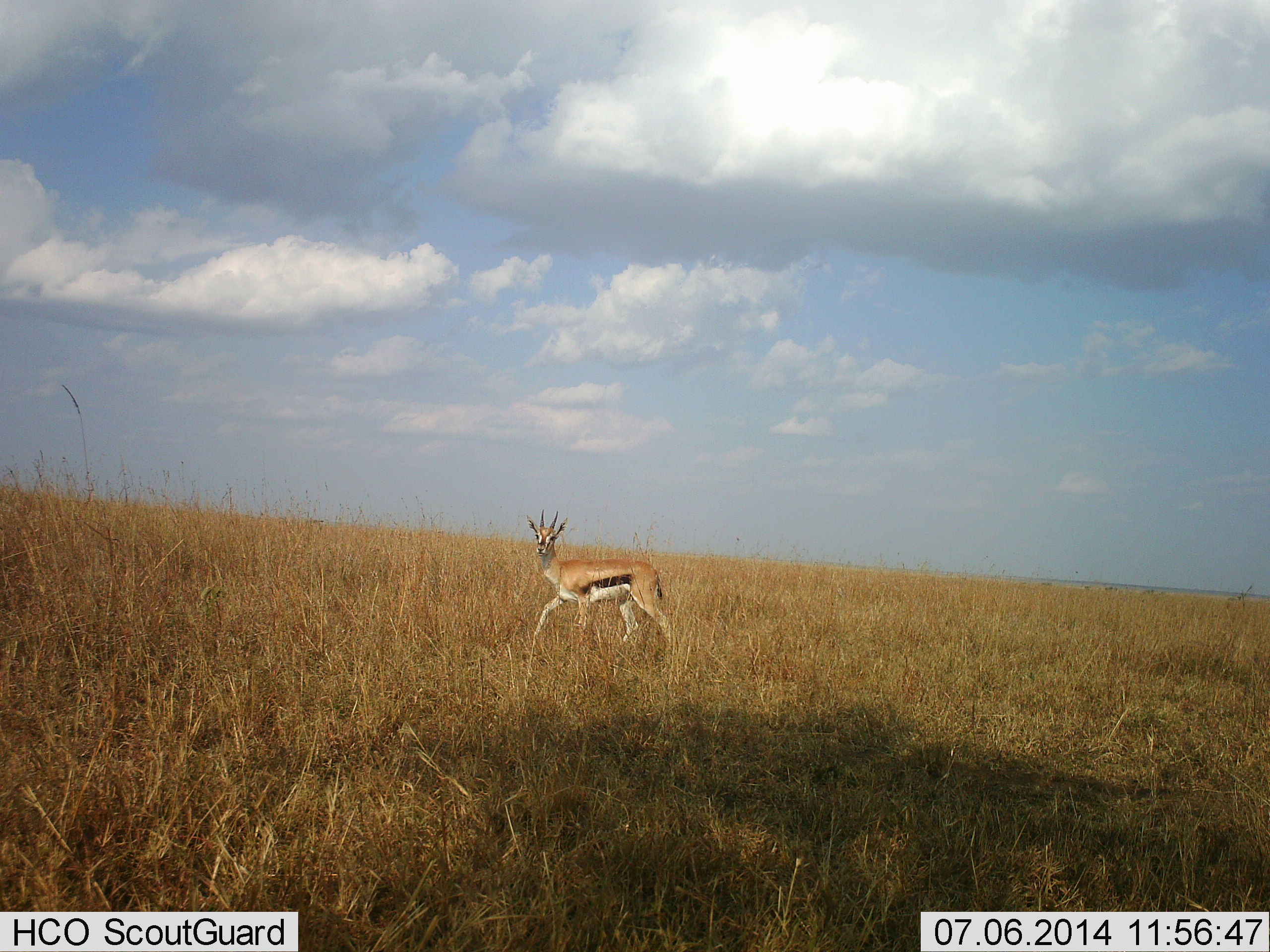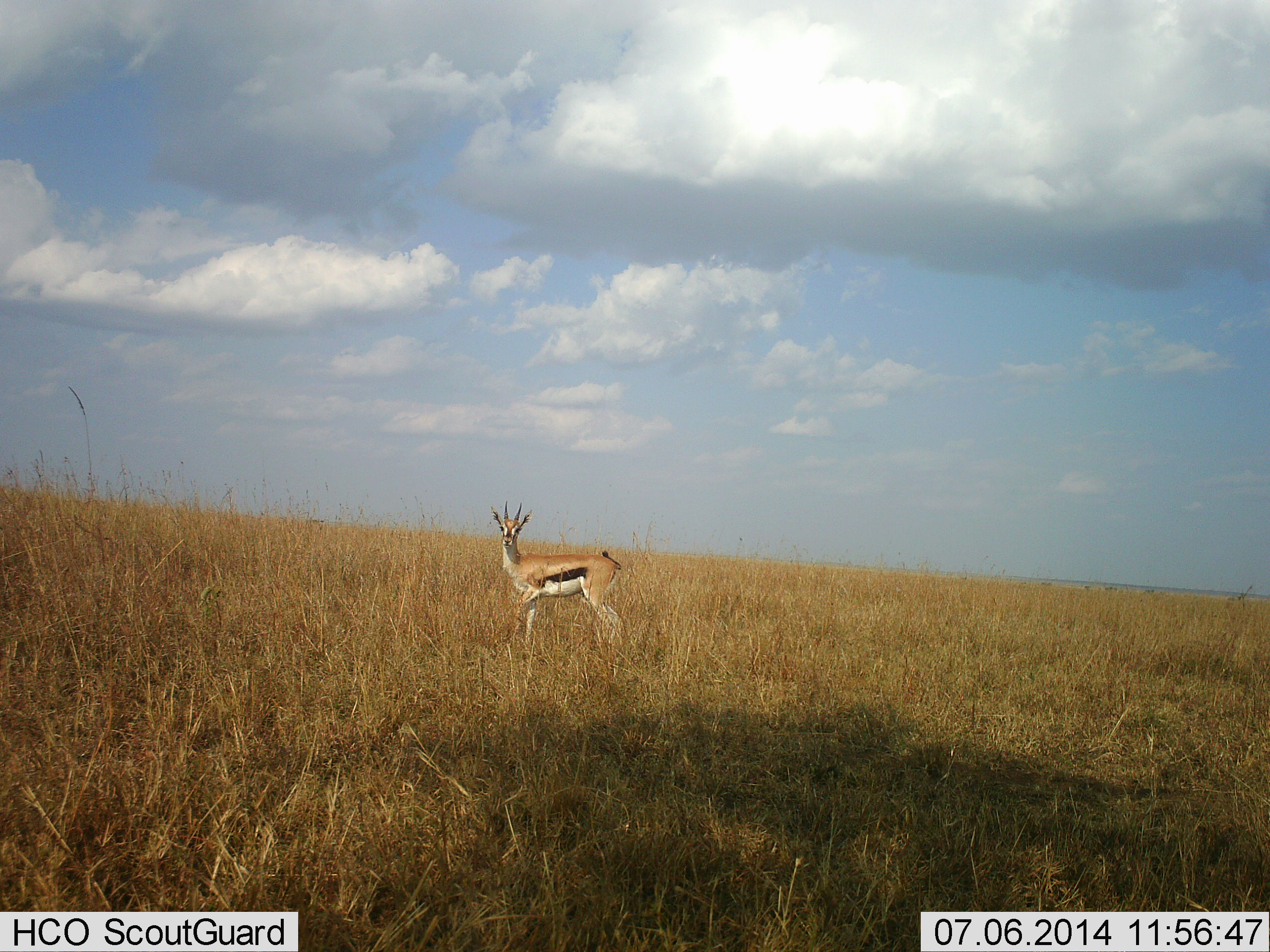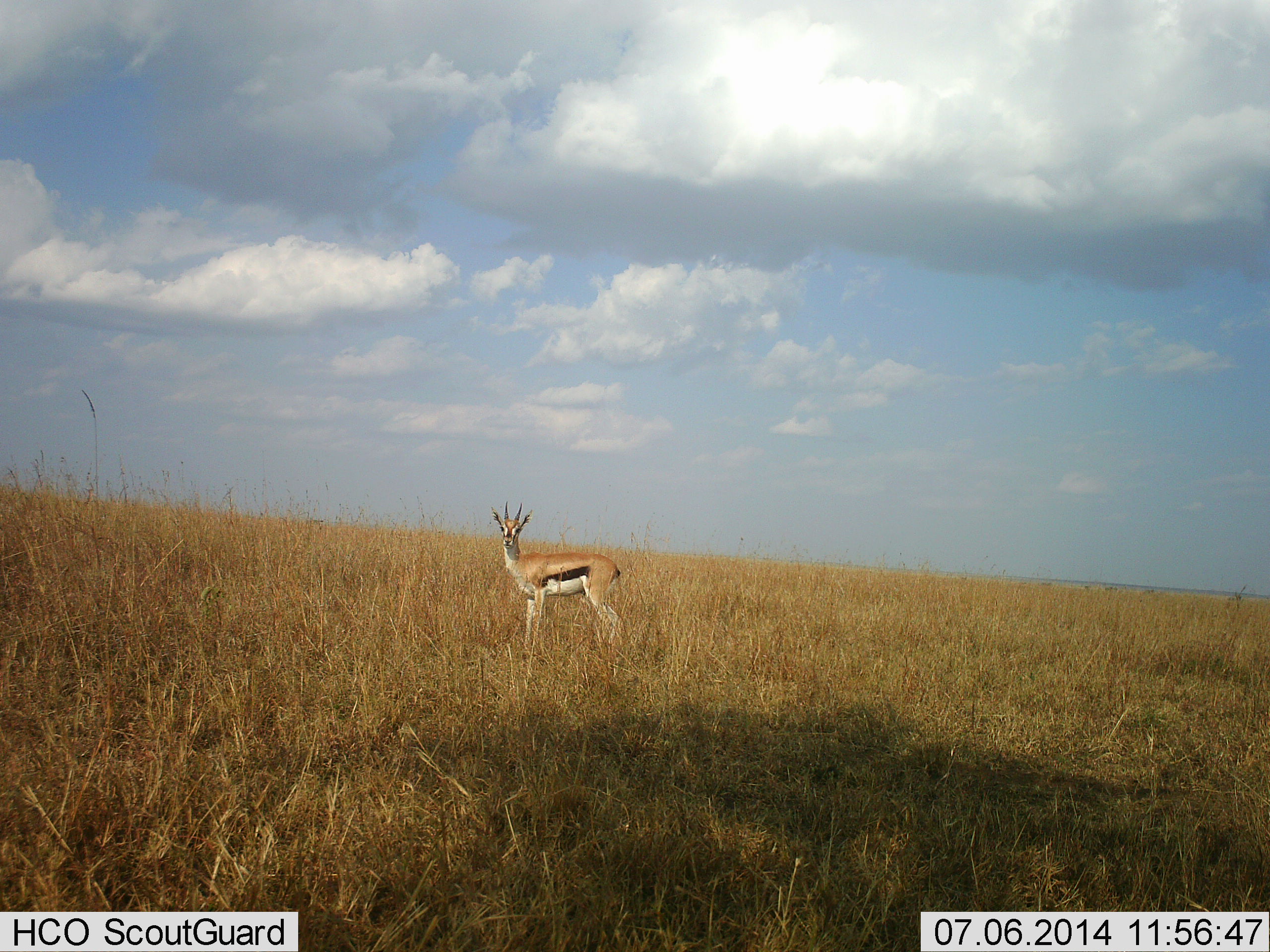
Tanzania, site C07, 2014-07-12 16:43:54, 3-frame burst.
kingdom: Animalia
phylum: Chordata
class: Mammalia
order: Artiodactyla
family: Bovidae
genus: Eudorcas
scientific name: Eudorcas thomsonii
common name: thomson's gazelle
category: gazellethomsons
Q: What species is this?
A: Gazellethomsons (thomson's gazelle) (Eudorcas thomsonii).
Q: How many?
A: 1.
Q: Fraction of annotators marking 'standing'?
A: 40%.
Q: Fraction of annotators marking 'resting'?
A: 0%.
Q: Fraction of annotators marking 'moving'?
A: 60%.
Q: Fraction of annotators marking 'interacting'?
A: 0%.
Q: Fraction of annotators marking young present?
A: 0%.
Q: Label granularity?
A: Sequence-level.